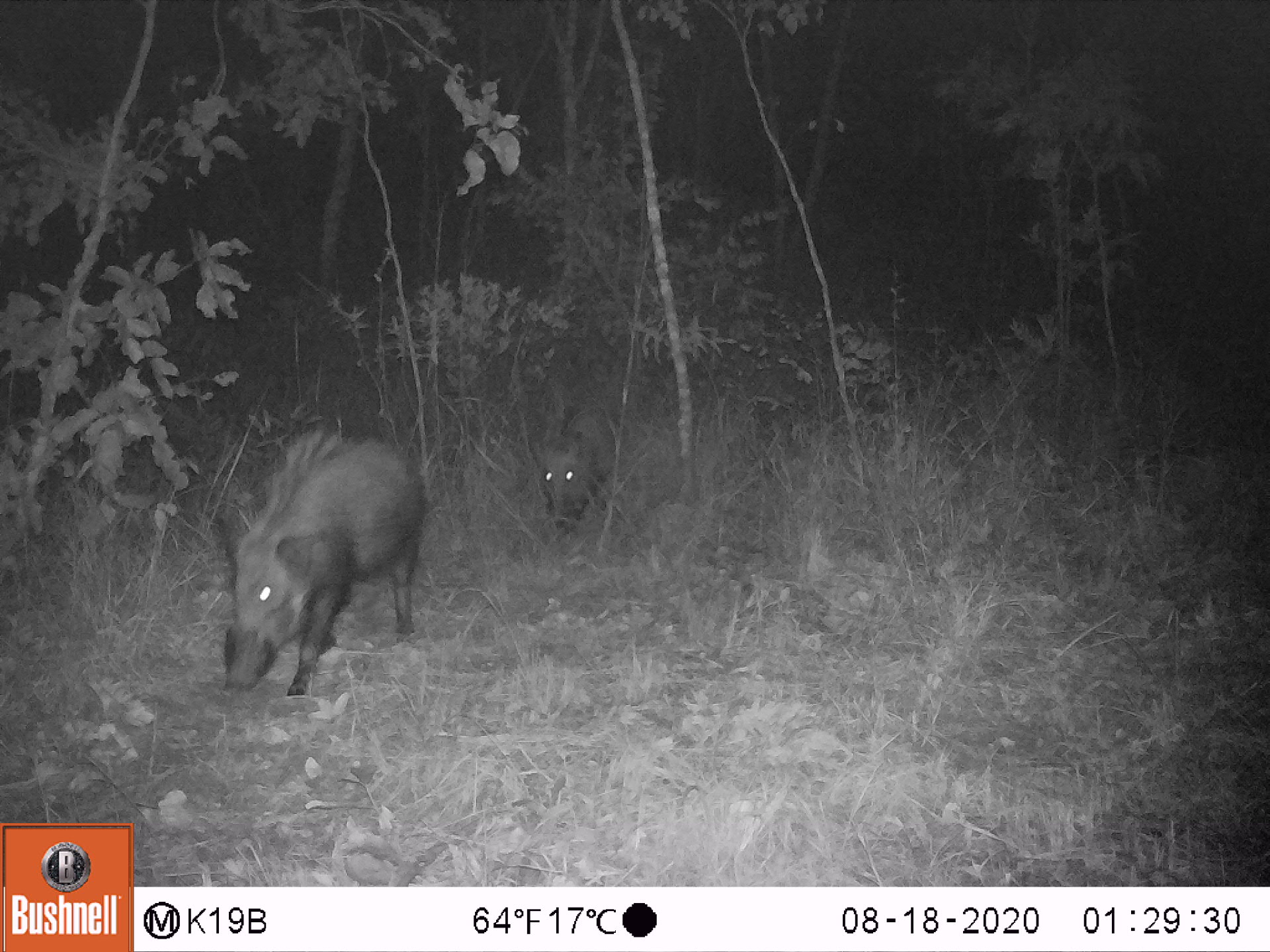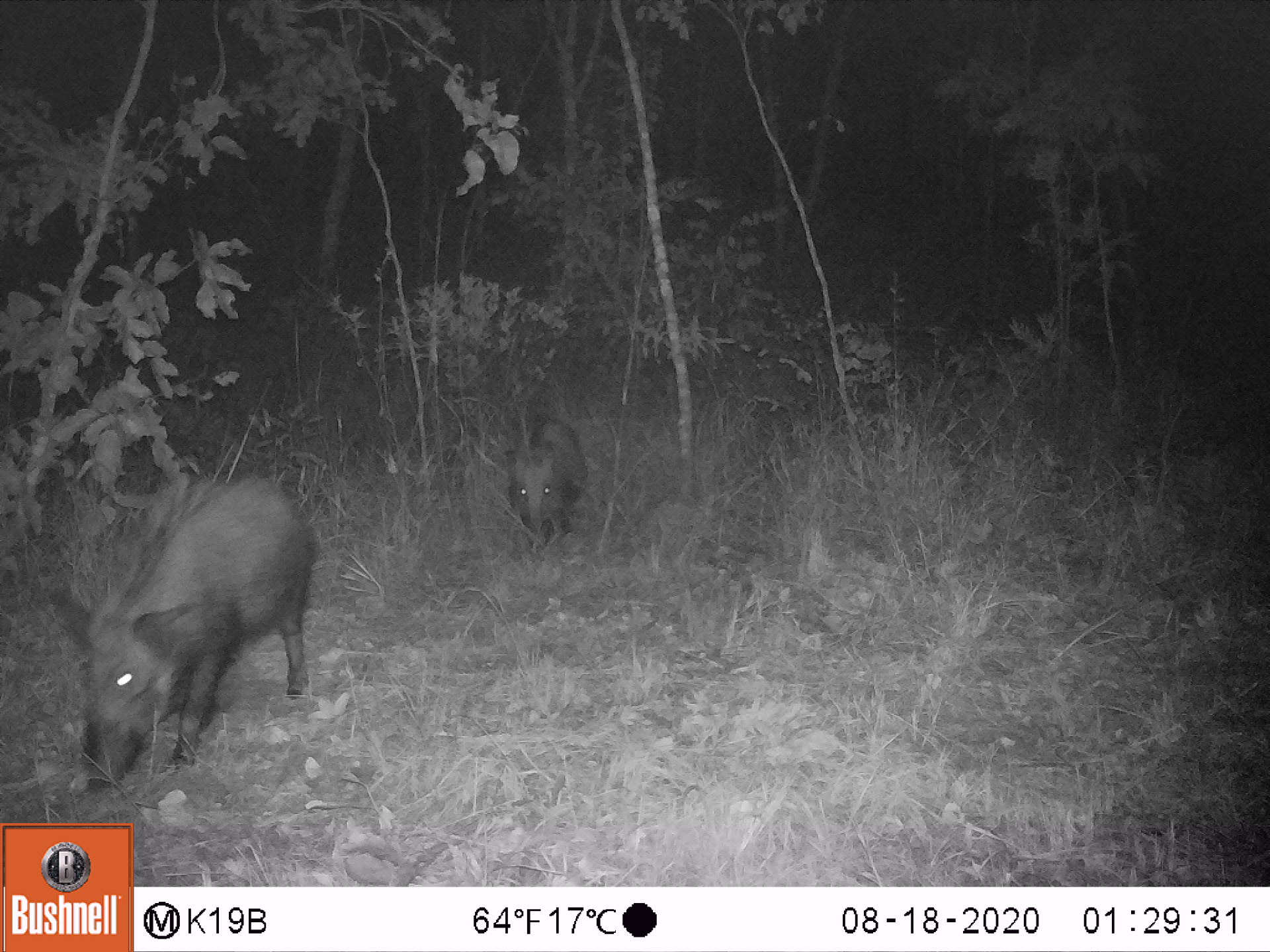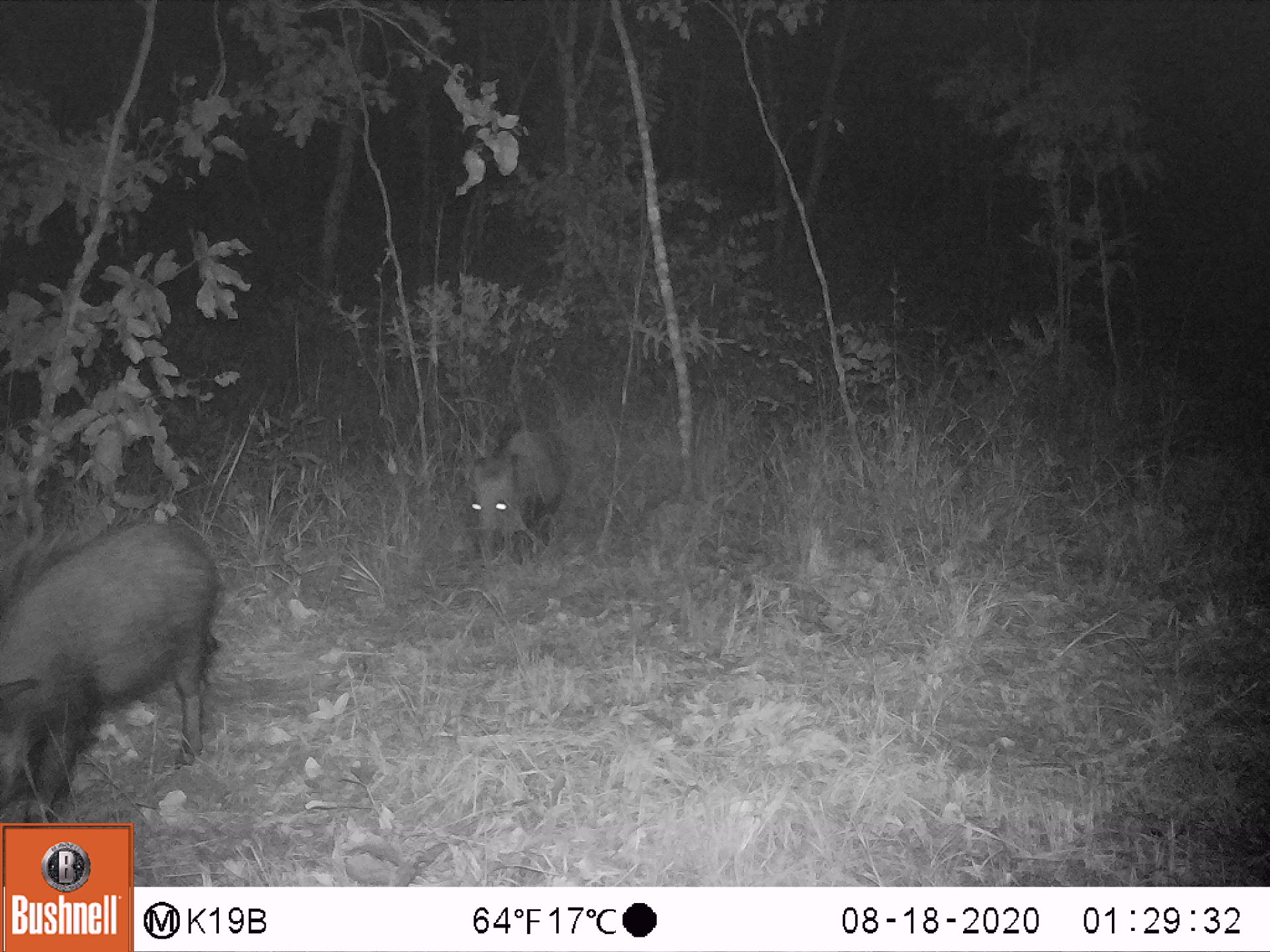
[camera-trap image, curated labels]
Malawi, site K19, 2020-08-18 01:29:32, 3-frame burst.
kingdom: Animalia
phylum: Chordata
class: Mammalia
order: Artiodactyla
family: Suidae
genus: Potamochoerus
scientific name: Potamochoerus larvatus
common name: bushpig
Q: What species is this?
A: Bushpig (Potamochoerus larvatus).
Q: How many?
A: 2.